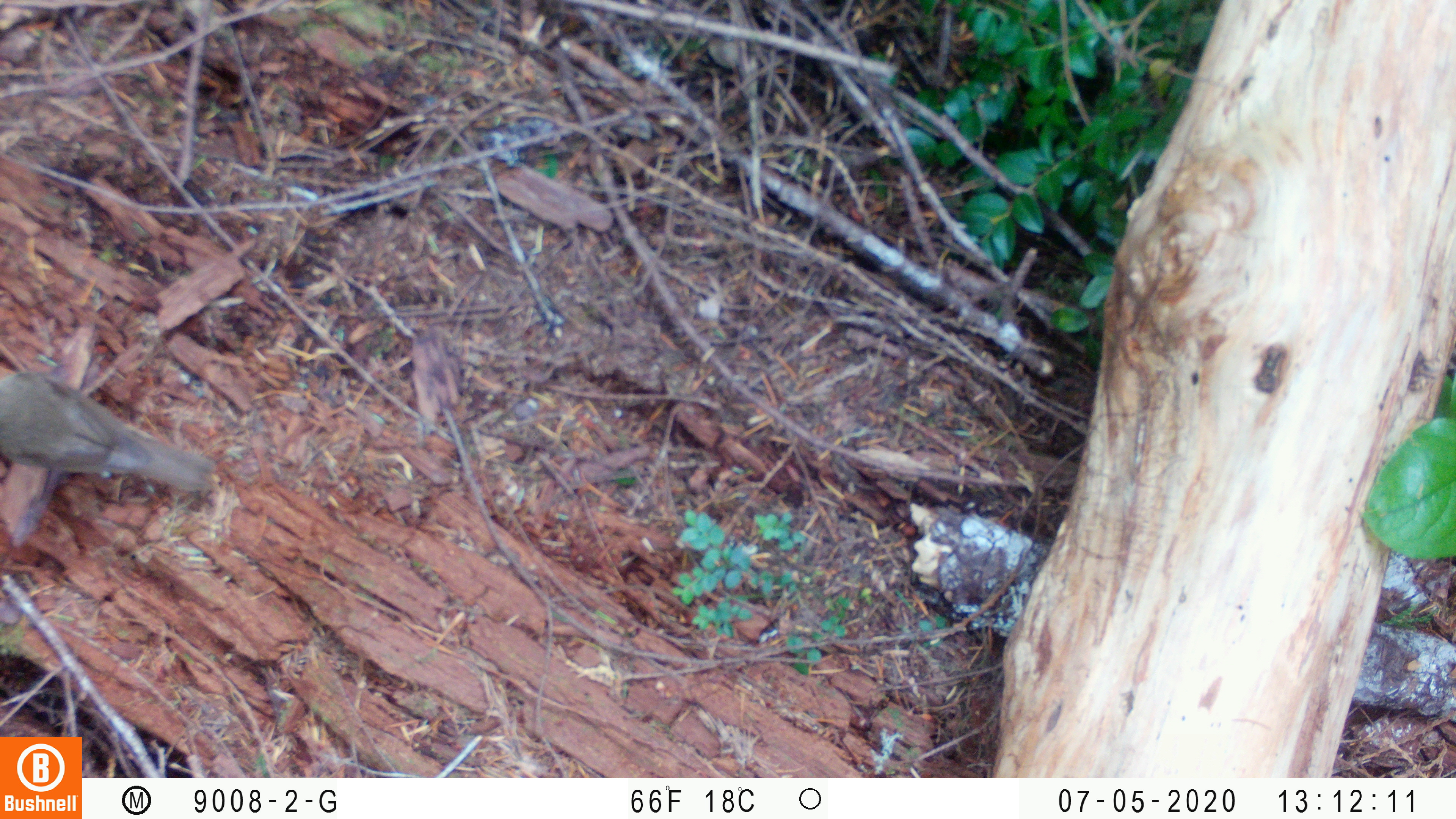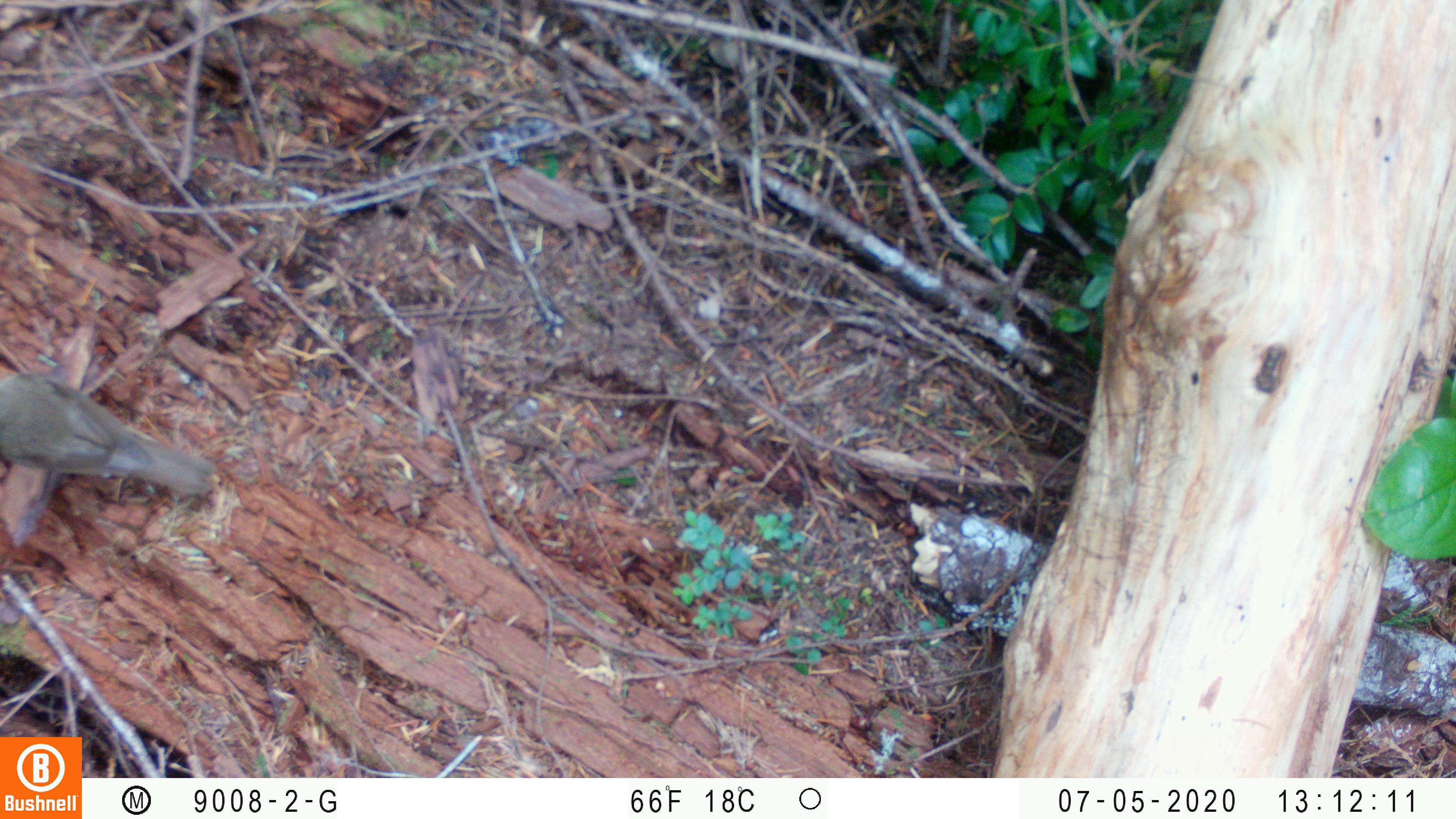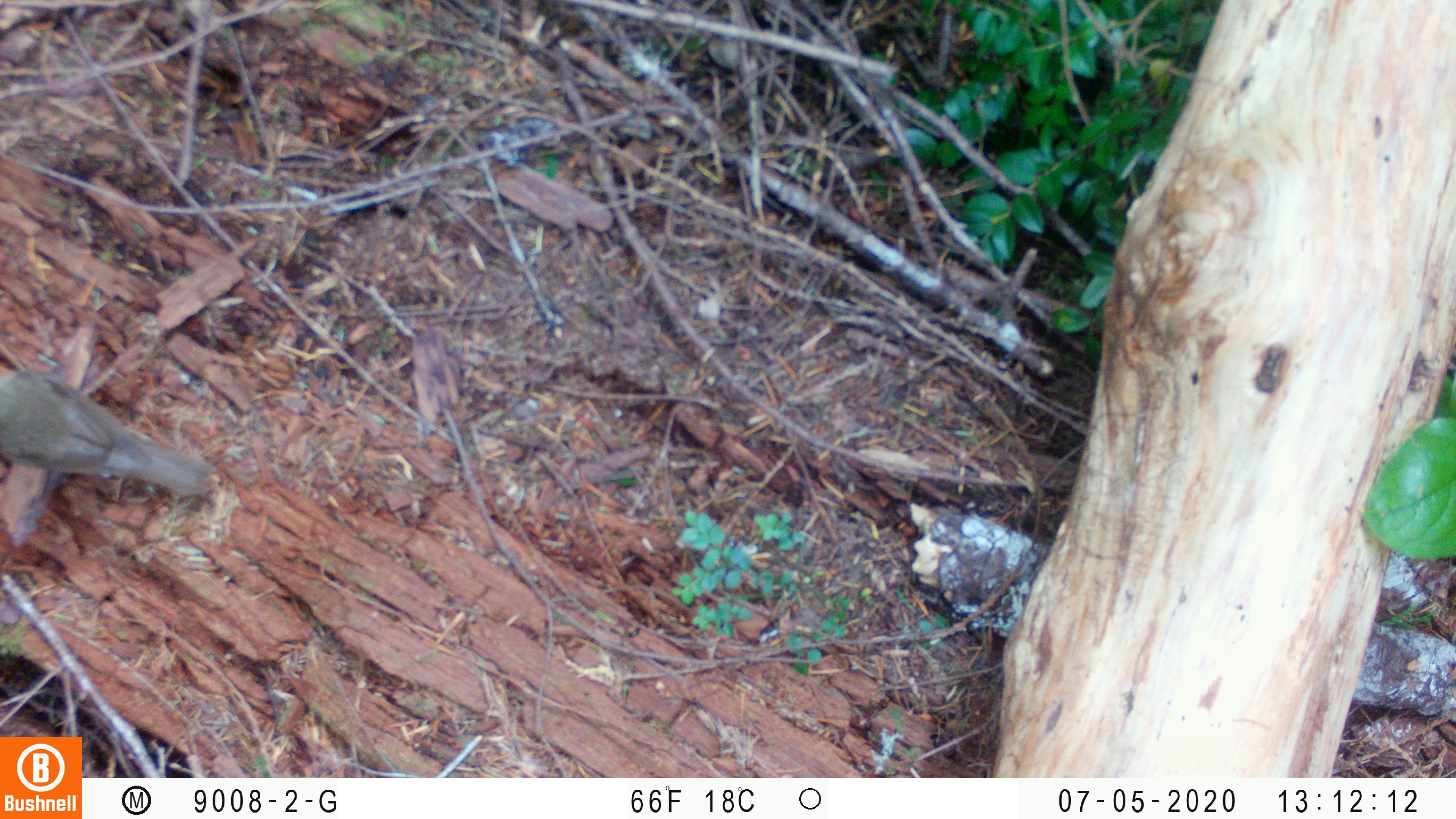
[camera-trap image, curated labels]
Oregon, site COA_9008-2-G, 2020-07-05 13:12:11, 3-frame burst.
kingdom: Animalia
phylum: Chordata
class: Aves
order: Passeriformes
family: Turdidae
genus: Catharus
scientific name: Catharus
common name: brown thrushes and nightingale-thrushes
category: catharus species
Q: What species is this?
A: Catharus species (brown thrushes and nightingale-thrushes) (Catharus).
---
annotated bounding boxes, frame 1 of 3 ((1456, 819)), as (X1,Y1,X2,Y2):
catharus species: (0,363,235,514)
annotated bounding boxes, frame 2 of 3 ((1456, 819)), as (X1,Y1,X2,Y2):
catharus species: (0,362,229,513)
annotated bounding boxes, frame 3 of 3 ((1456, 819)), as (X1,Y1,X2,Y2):
catharus species: (0,361,228,510)